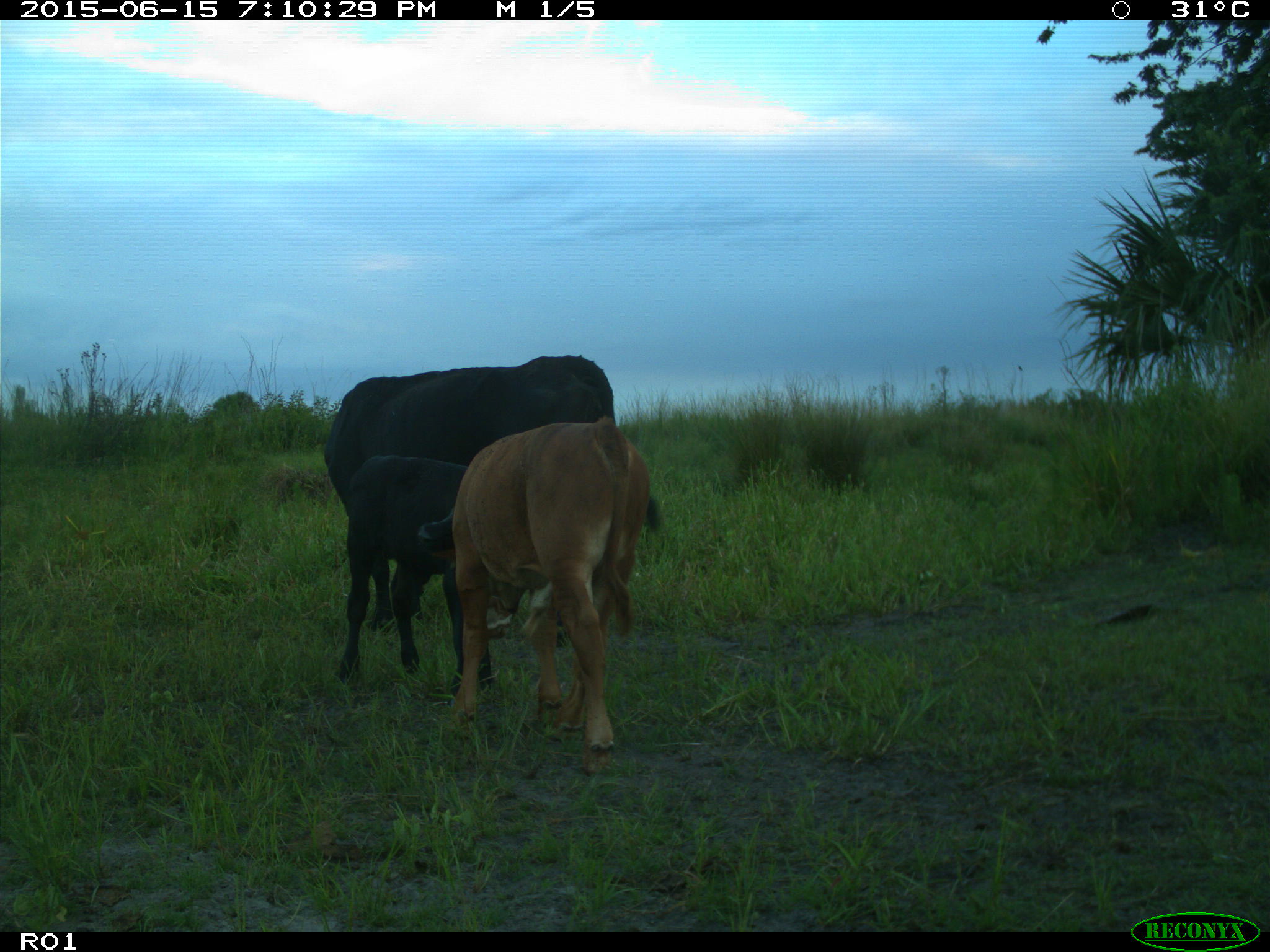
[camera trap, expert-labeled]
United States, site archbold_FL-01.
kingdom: Animalia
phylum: Chordata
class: Mammalia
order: Artiodactyla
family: Bovidae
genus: Bos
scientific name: Bos taurus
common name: domestic cow